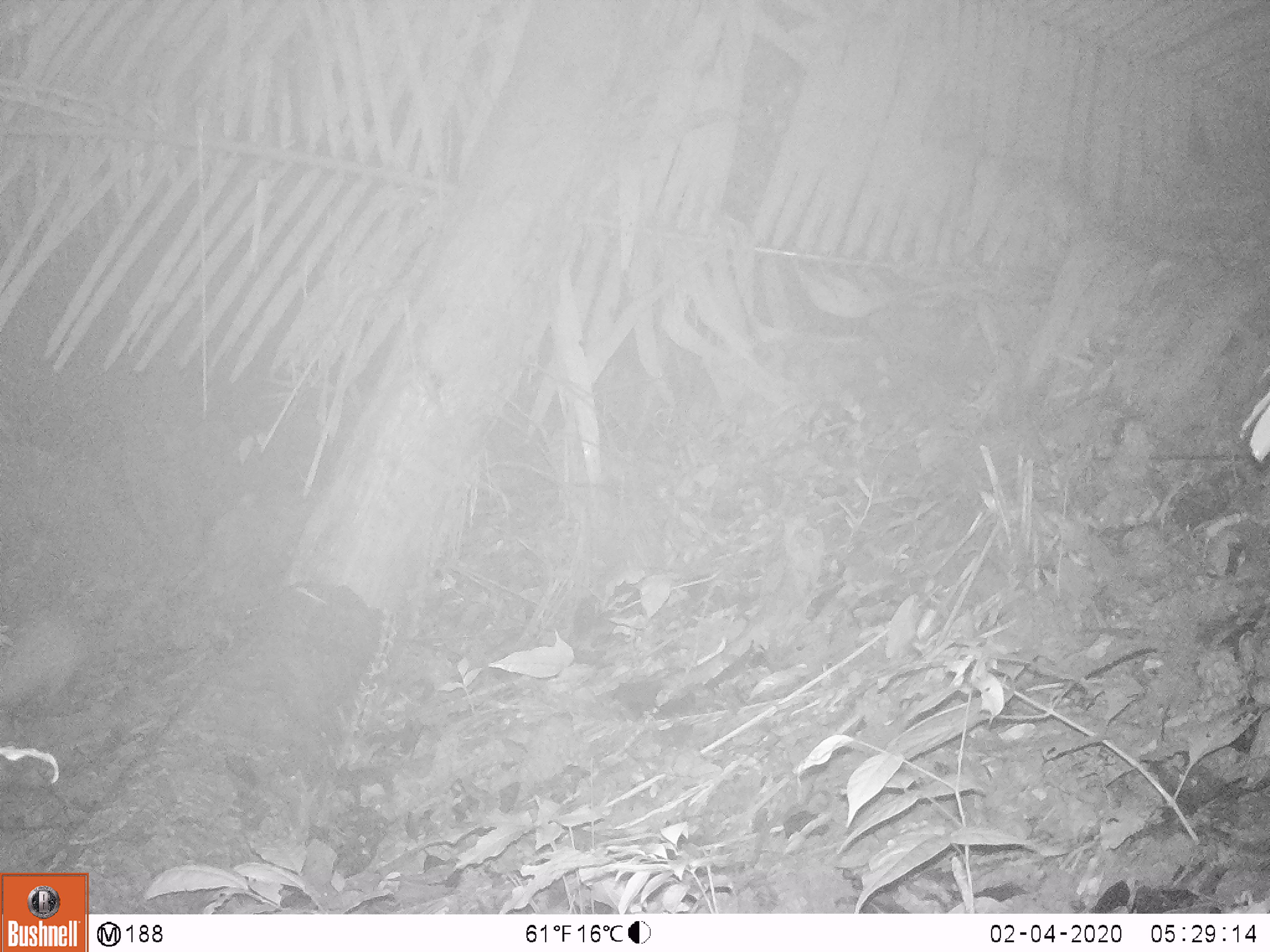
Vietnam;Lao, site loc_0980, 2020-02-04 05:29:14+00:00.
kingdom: Animalia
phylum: Chordata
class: Mammalia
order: Rodentia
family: Hystricidae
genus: Atherurus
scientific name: Atherurus macrourus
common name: asiatic brush-tailed porcupine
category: asiatic brush tailed porcupine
Asiatic brush tailed porcupine (asiatic brush-tailed porcupine) (Atherurus macrourus). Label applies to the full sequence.